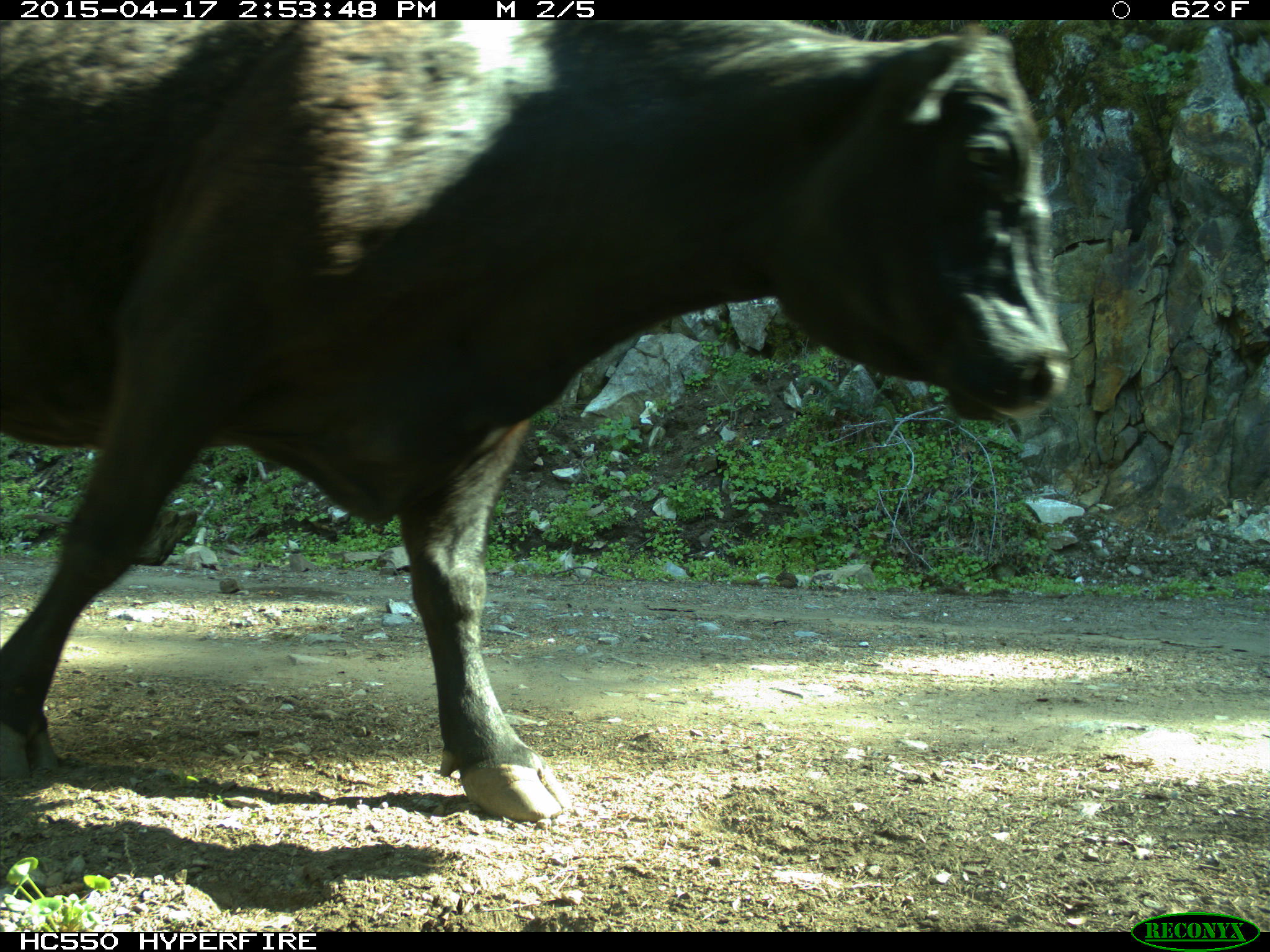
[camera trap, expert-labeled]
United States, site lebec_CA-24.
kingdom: Animalia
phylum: Chordata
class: Mammalia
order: Artiodactyla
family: Bovidae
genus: Bos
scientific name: Bos taurus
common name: domestic cow